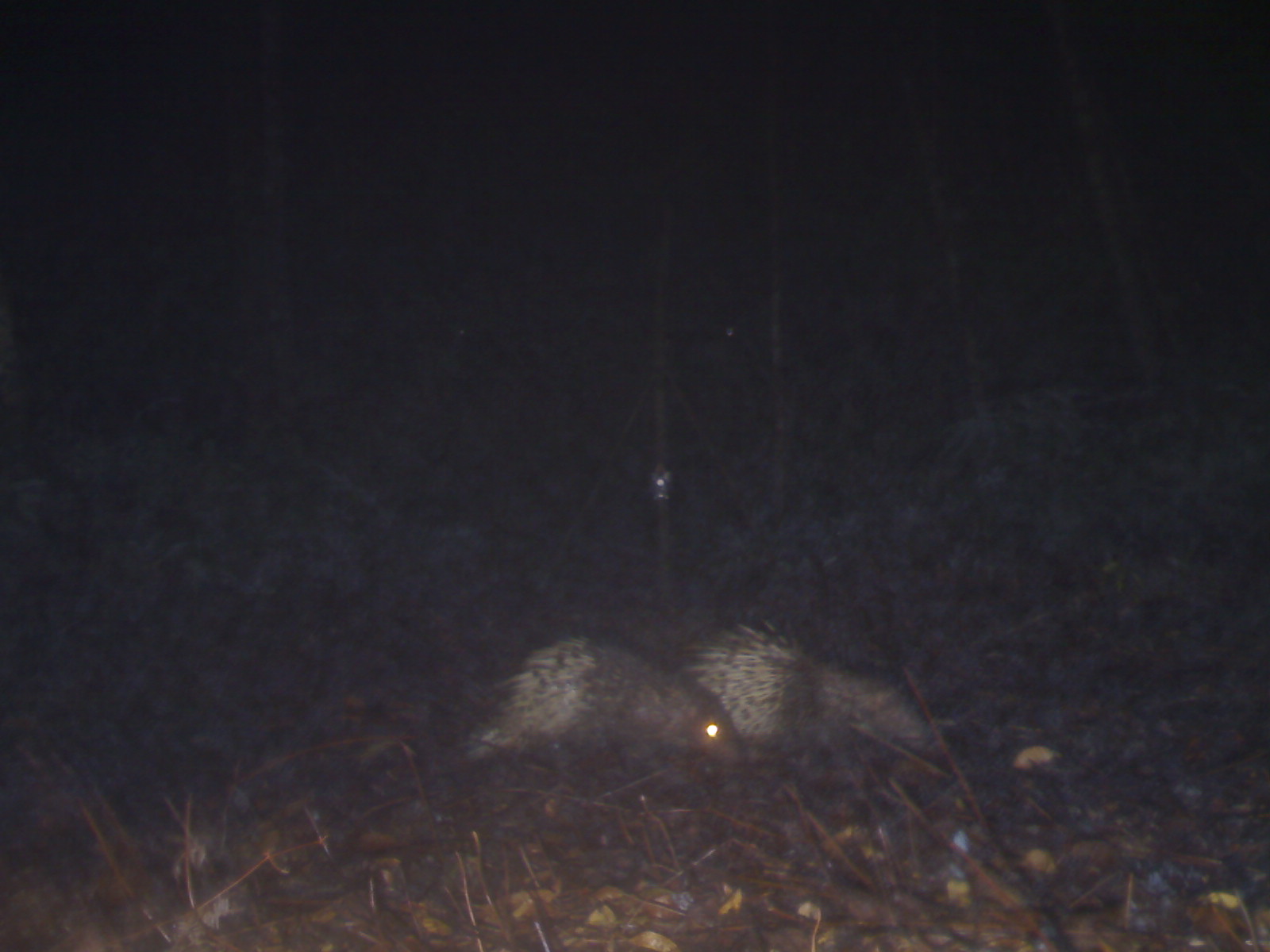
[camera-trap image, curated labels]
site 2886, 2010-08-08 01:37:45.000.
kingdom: Animalia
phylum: Chordata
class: Mammalia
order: Rodentia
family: Hystricidae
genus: Hystrix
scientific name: Hystrix brachyura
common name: east asian porcupine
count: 2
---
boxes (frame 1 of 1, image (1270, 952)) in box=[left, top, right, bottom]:
hystrix brachyura: box=[457, 633, 743, 782]; box=[678, 612, 954, 763]